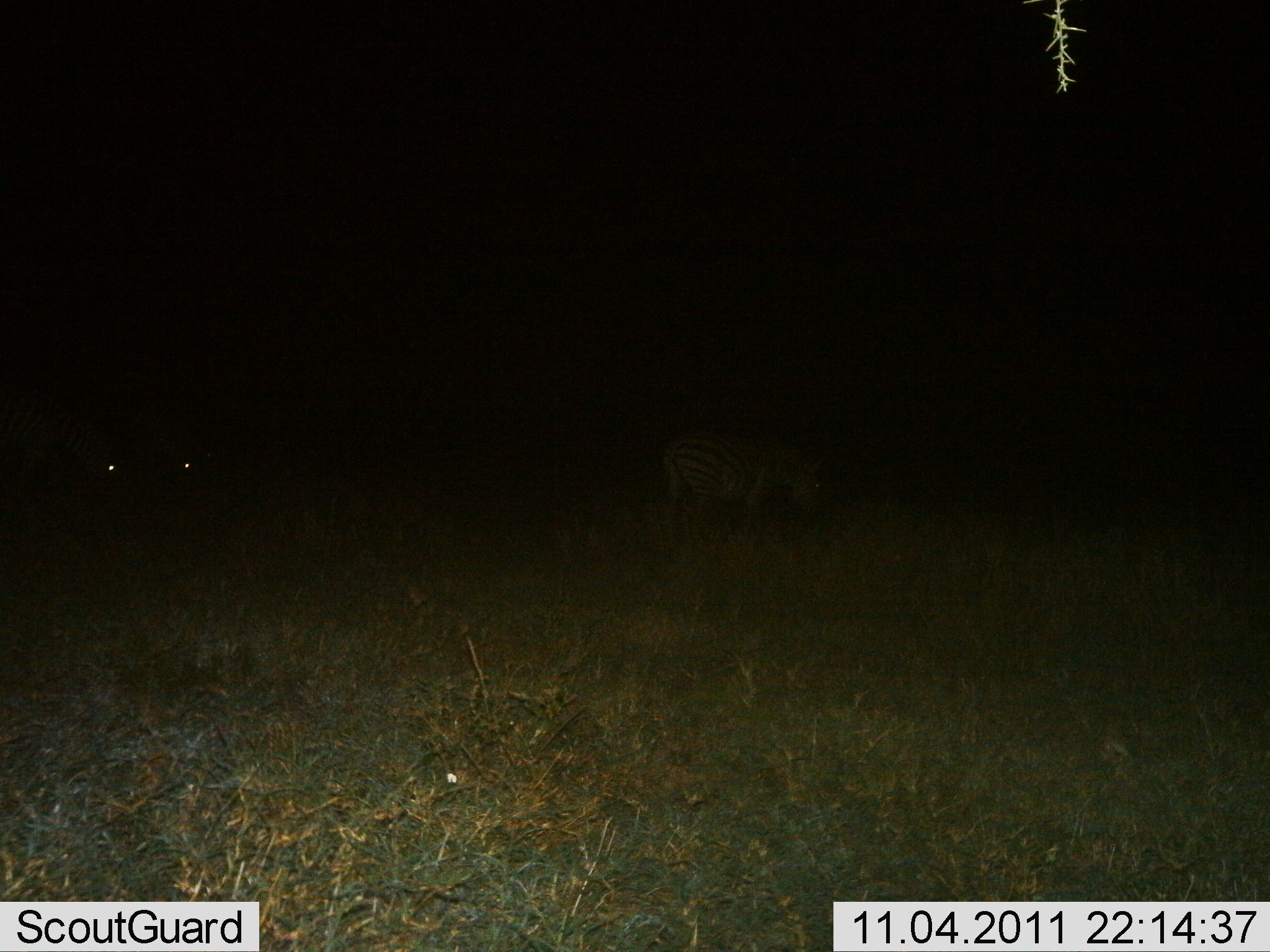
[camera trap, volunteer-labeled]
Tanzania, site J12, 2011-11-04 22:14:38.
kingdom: Animalia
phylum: Chordata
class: Mammalia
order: Perissodactyla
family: Equidae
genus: Equus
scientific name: Equus quagga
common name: plains zebra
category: zebra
Zebra (plains zebra) (Equus quagga), count 1. Behavior (volunteer vote fractions): standing 30%, resting 0%, moving 20%, interacting 0%. Young present (vote fraction): 0%. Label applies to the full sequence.